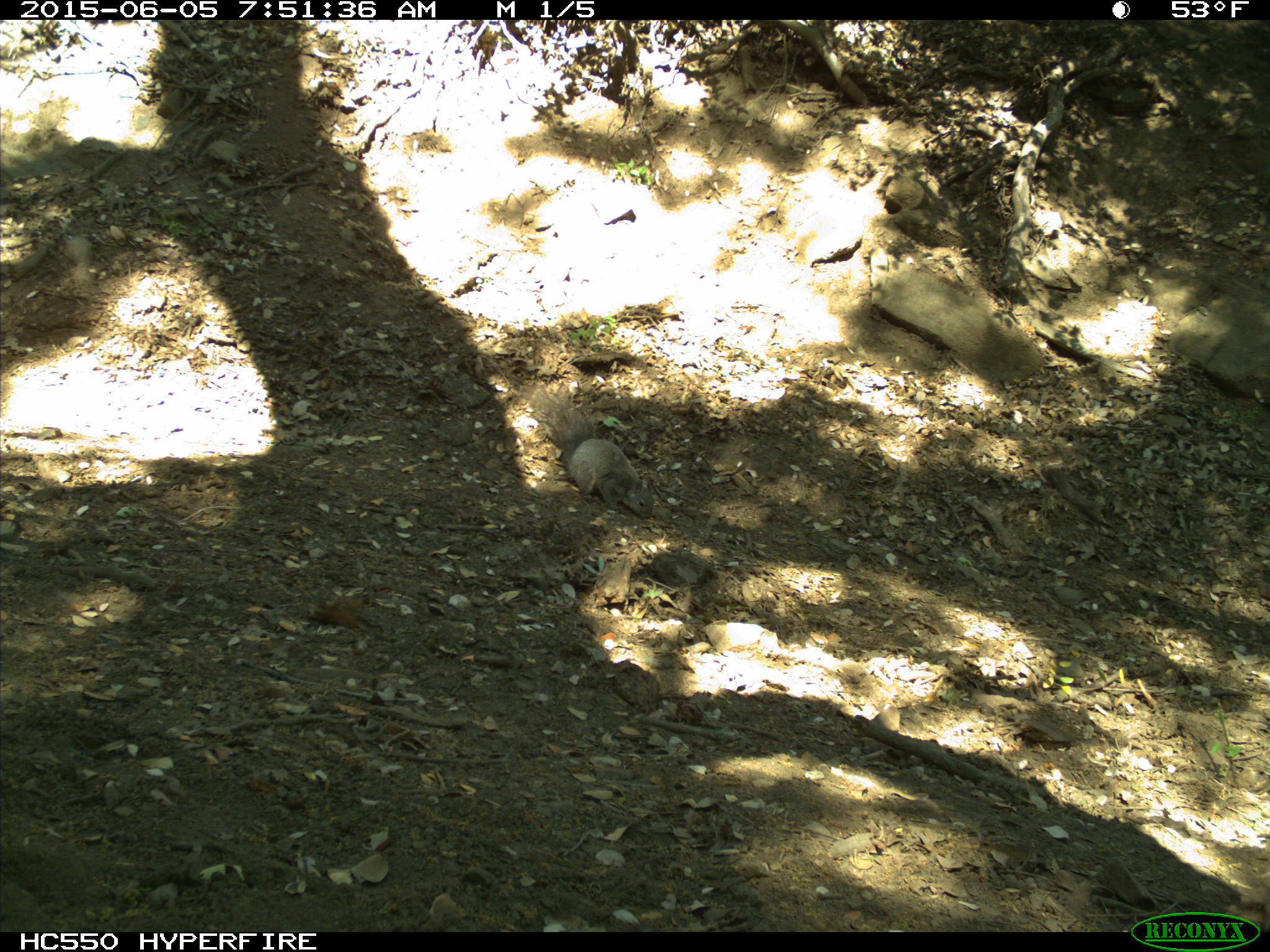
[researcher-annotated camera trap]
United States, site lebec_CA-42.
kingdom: Animalia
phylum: Chordata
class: Mammalia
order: Rodentia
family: Sciuridae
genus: Sciurus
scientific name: Sciurus carolinensis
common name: eastern gray squirrel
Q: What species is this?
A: Sciurus carolinensis (eastern gray squirrel).